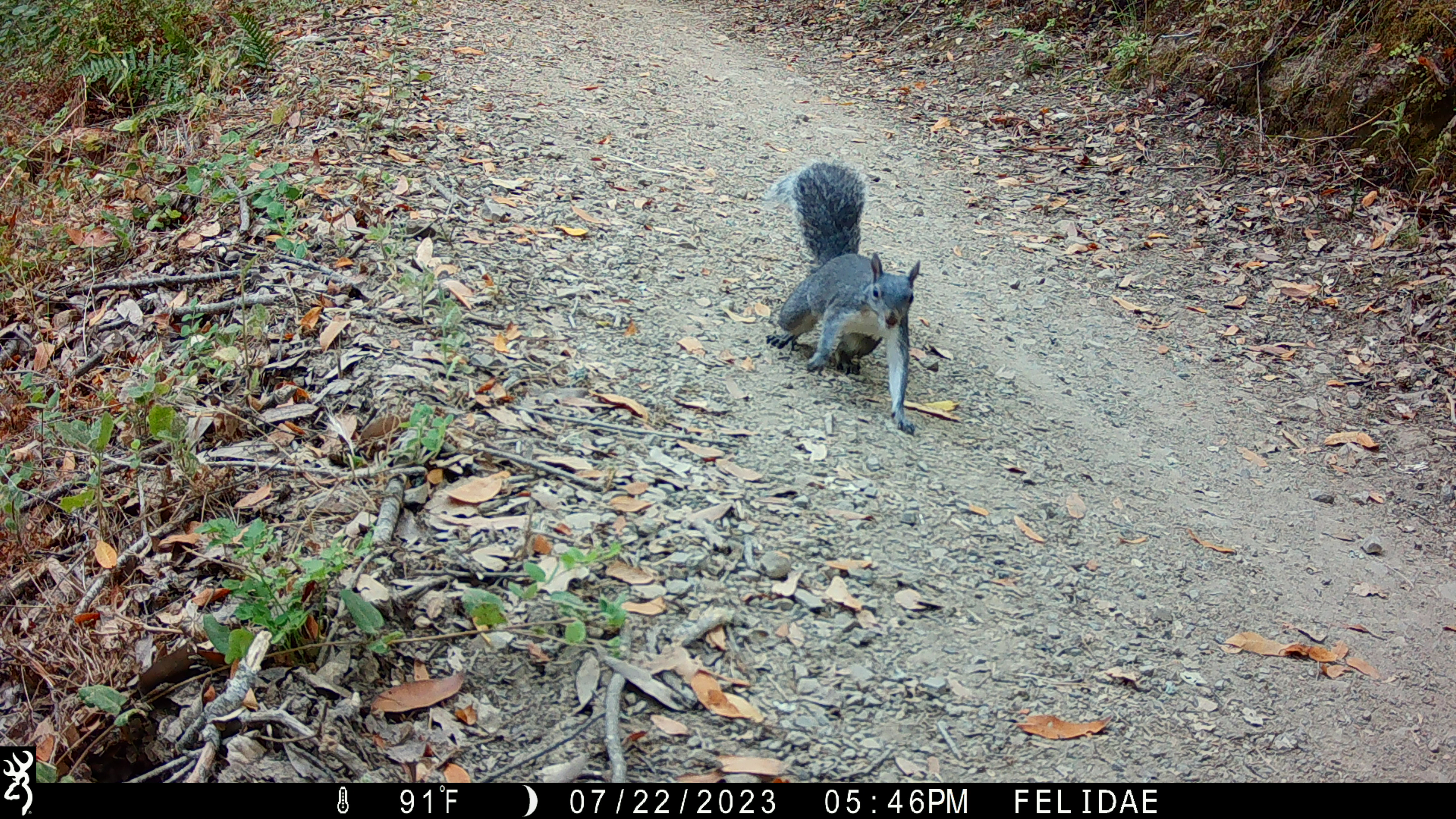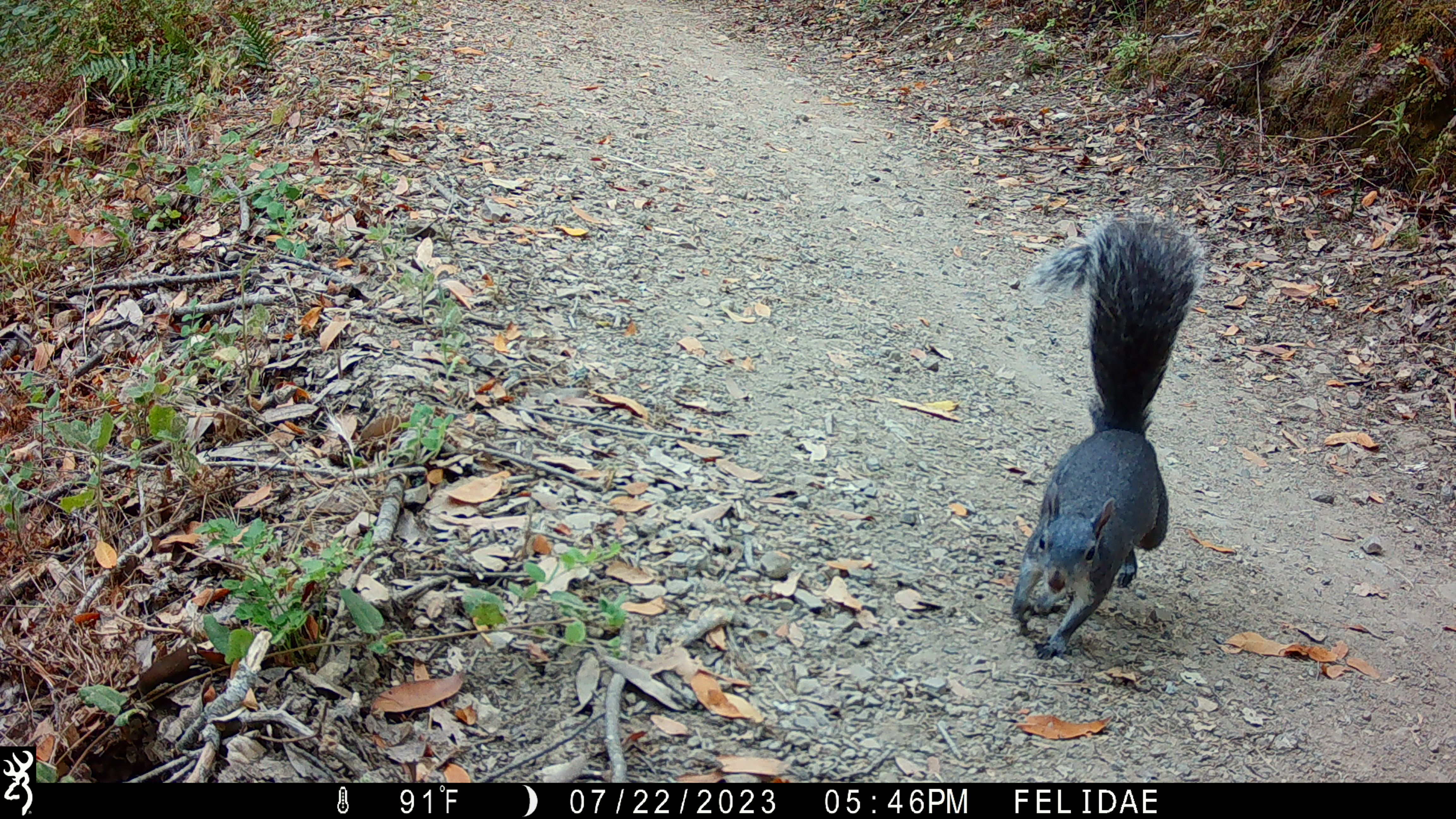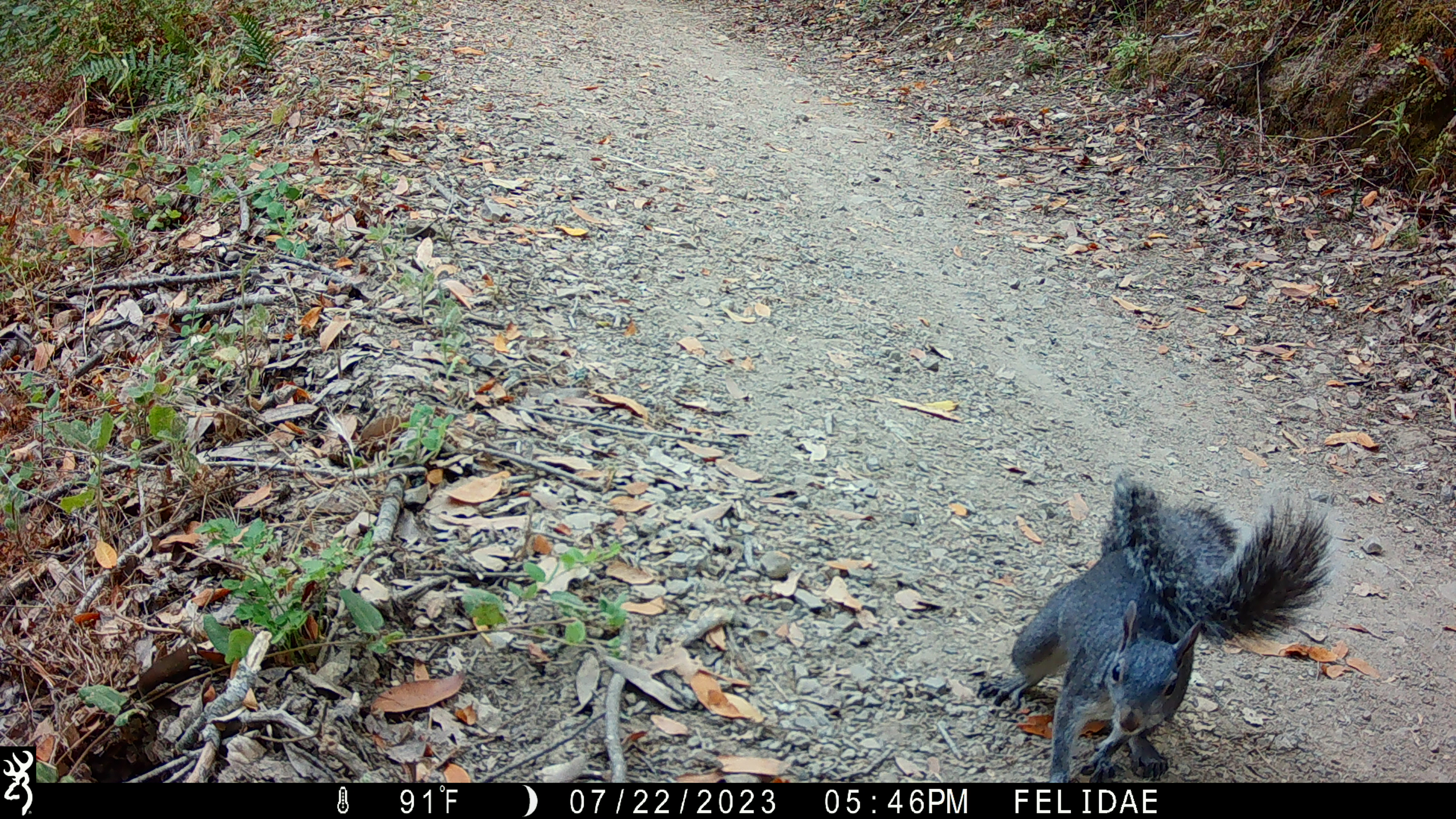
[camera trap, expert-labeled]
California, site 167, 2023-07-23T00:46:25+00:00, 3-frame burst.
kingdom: Animalia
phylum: Chordata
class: Mammalia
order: Rodentia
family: Sciuridae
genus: Sciurus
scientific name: Sciurus griseus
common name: western gray squirrel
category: western grey squirrel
Western grey squirrel (western gray squirrel) (Sciurus griseus).